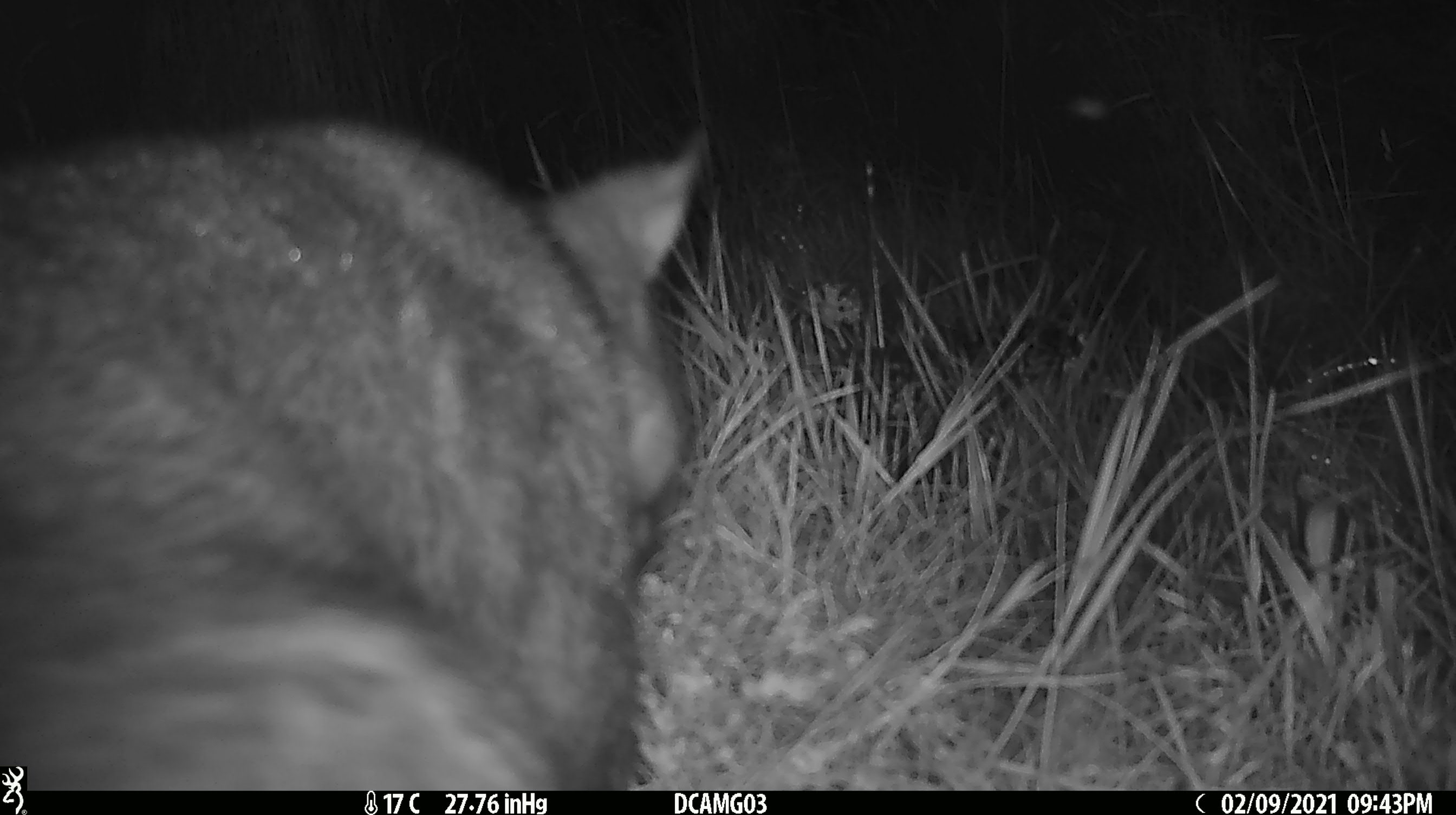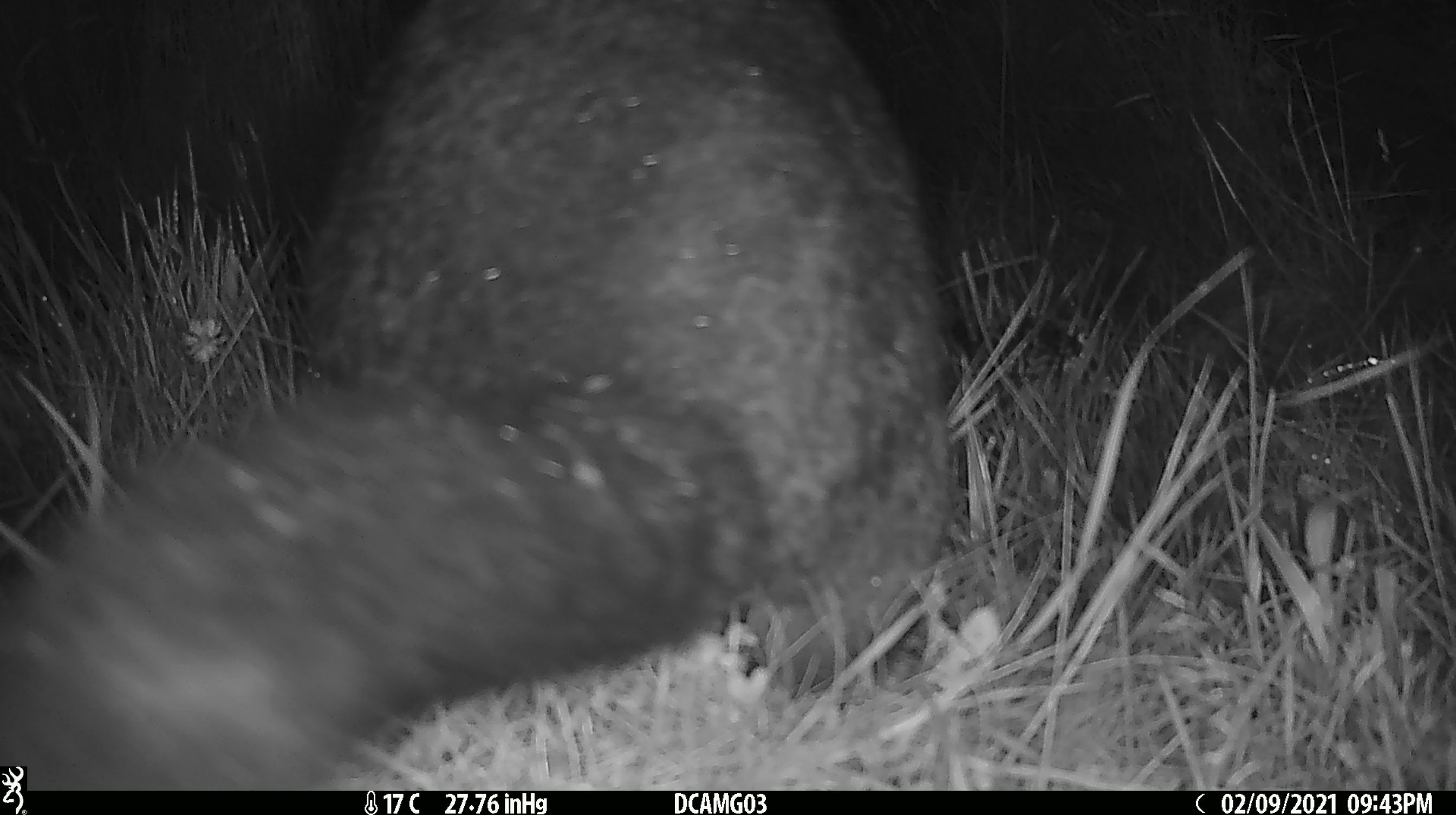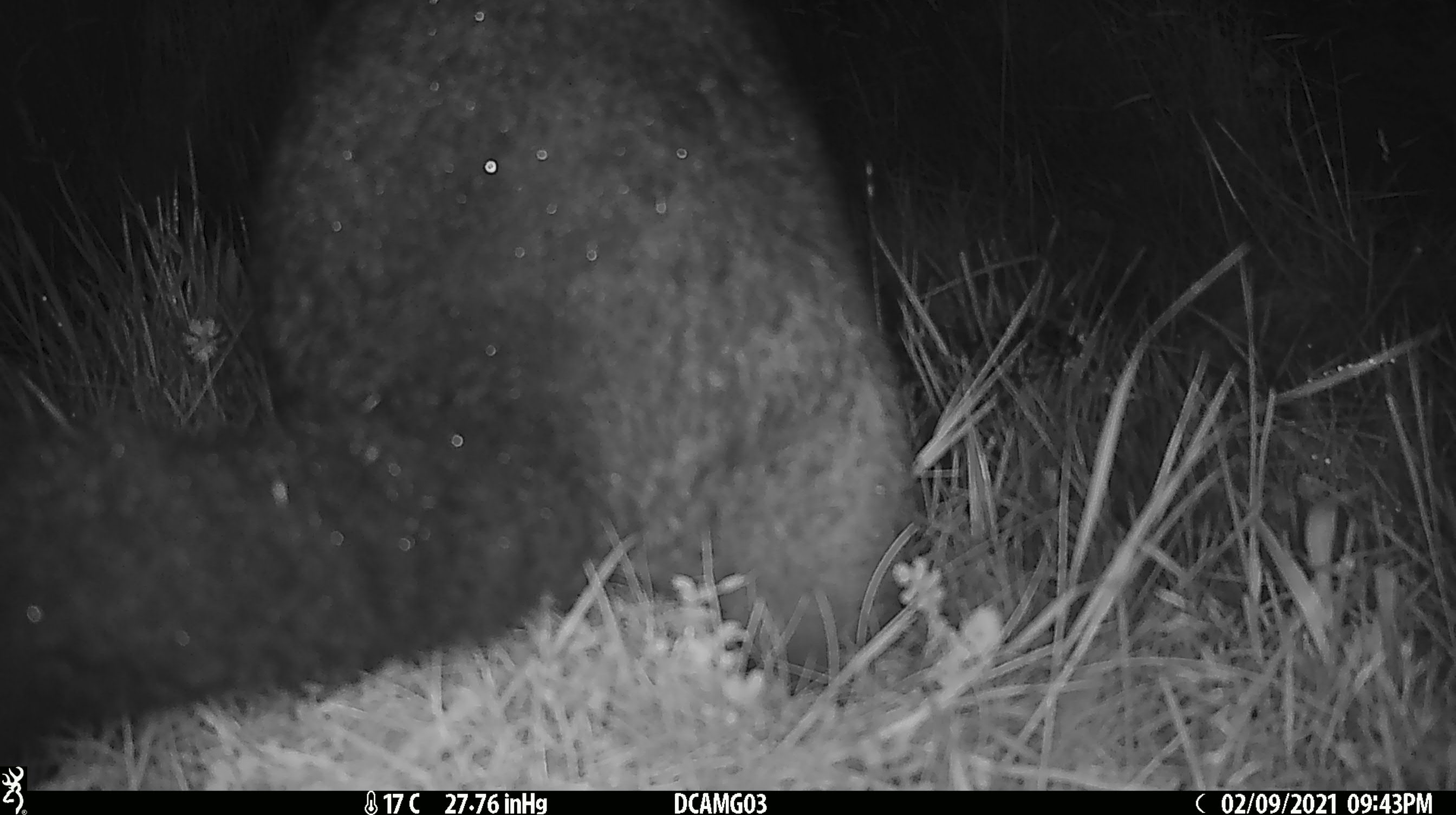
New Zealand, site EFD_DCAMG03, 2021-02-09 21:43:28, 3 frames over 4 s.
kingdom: Animalia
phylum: Chordata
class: Mammalia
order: Diprotodontia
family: Phalangeridae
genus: Trichosurus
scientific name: Trichosurus vulpecula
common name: common brushtail possum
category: possum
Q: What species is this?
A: Possum (common brushtail possum) (Trichosurus vulpecula).